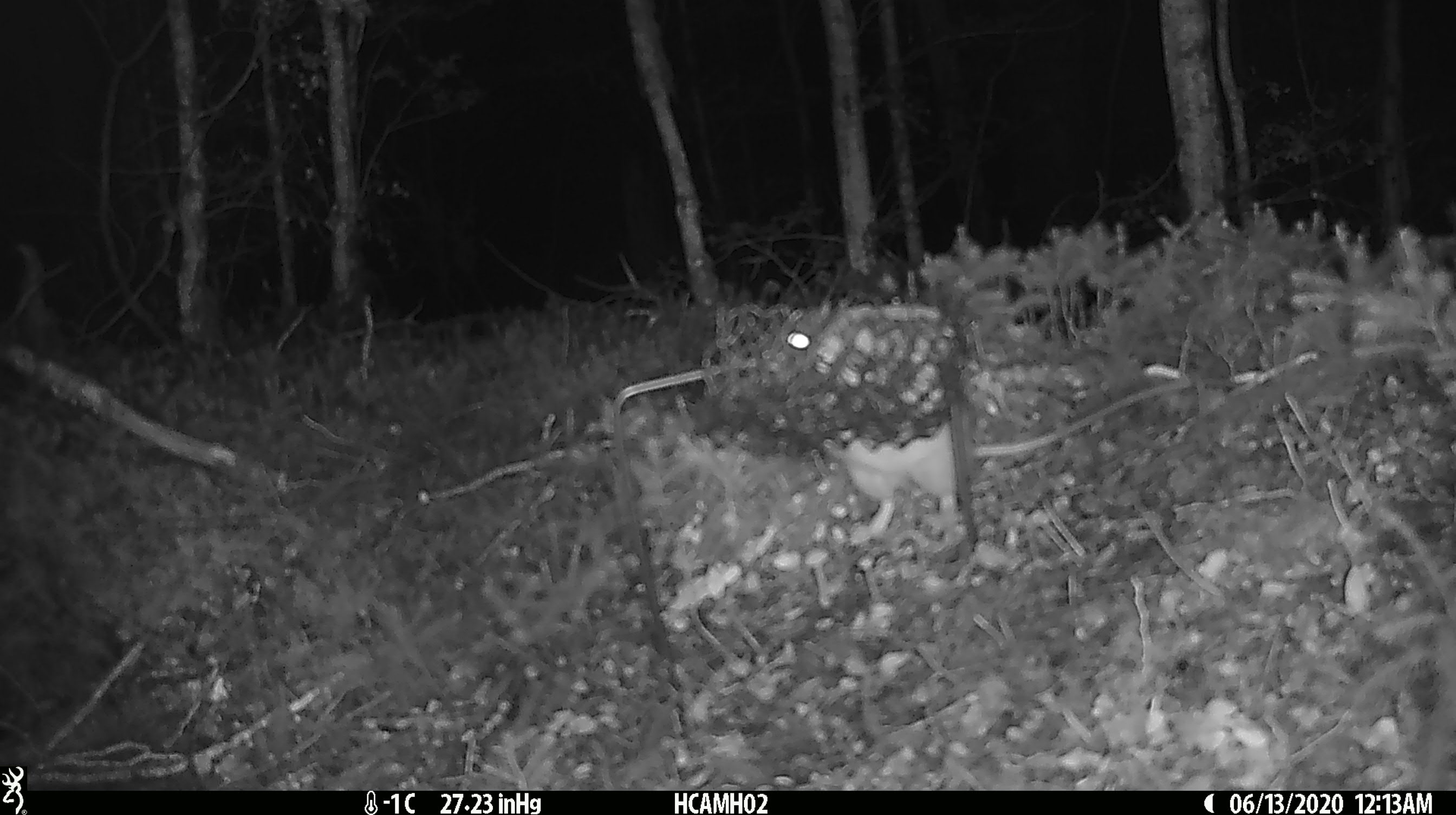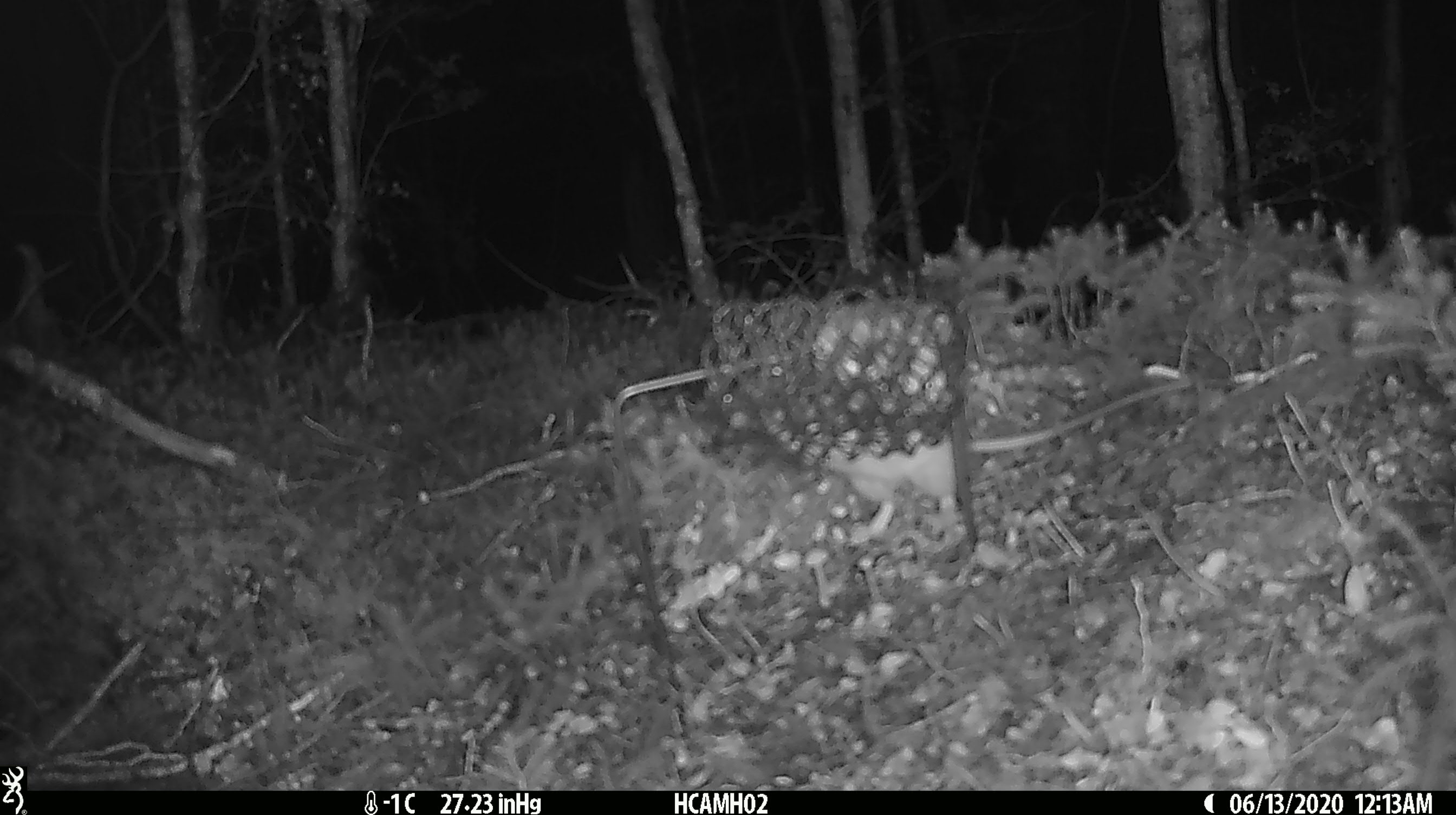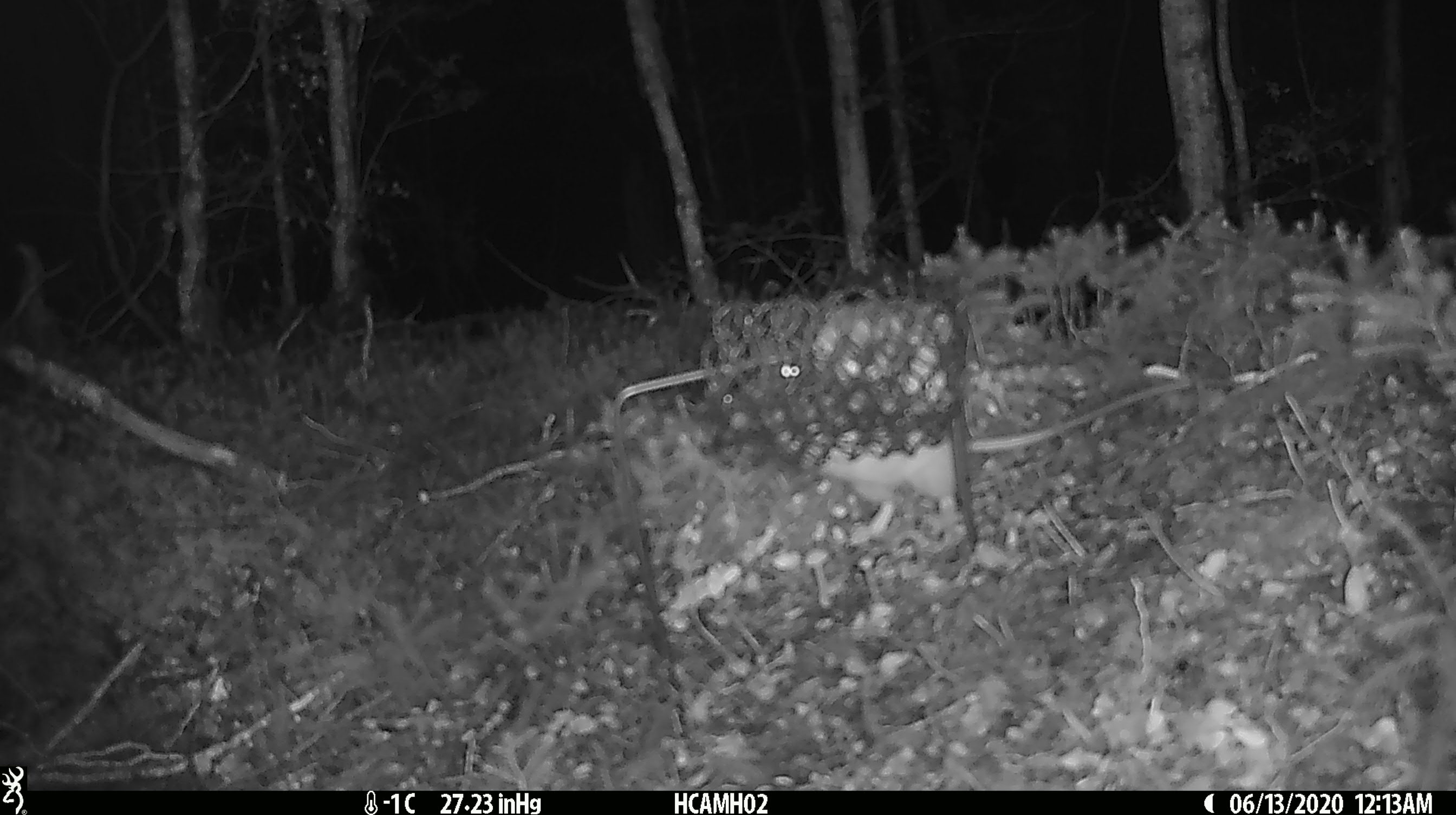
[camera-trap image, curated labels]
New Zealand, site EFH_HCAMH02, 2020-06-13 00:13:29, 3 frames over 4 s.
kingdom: Animalia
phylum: Chordata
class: Mammalia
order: Rodentia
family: Muridae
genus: Rattus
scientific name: Rattus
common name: rat